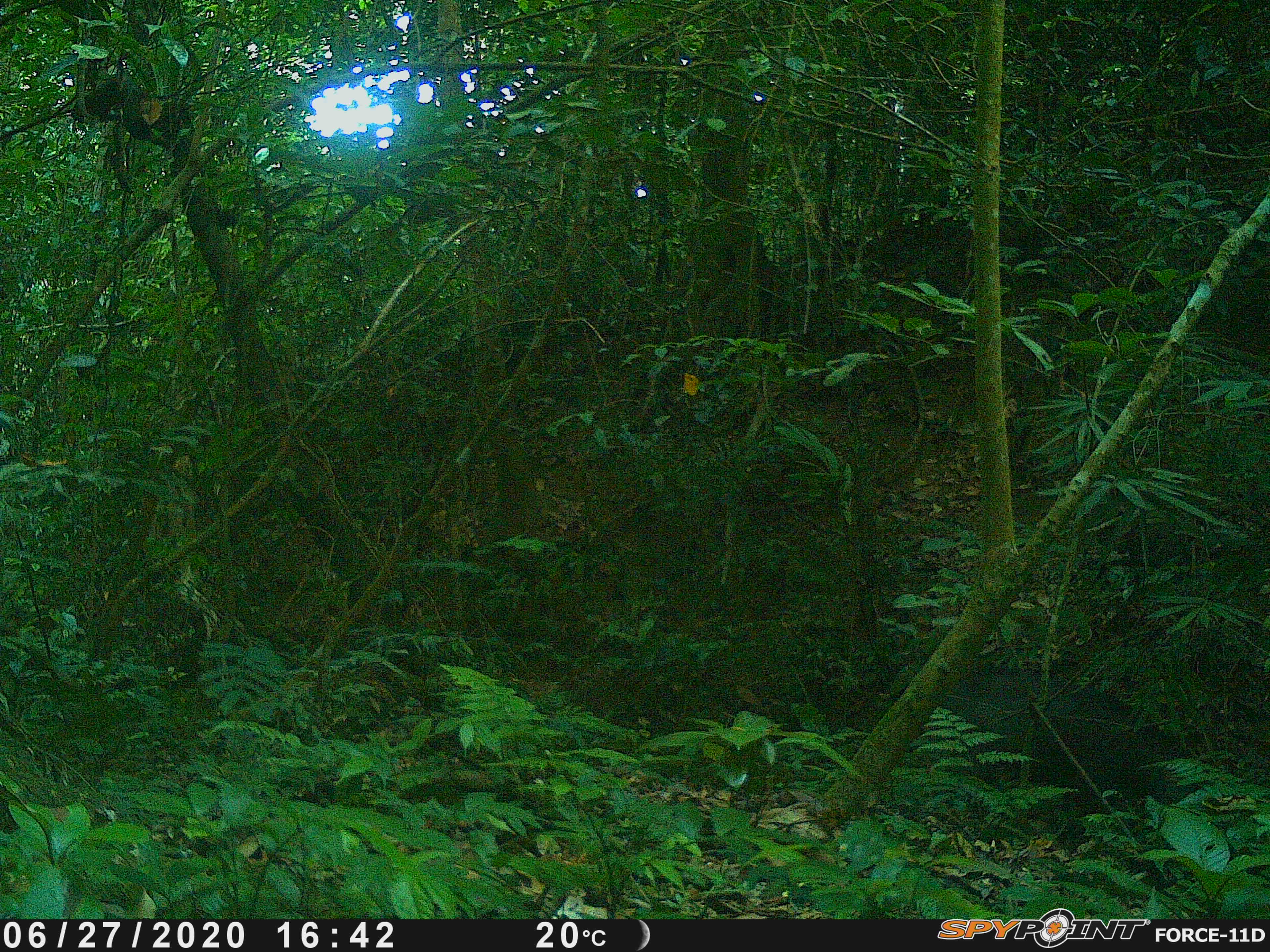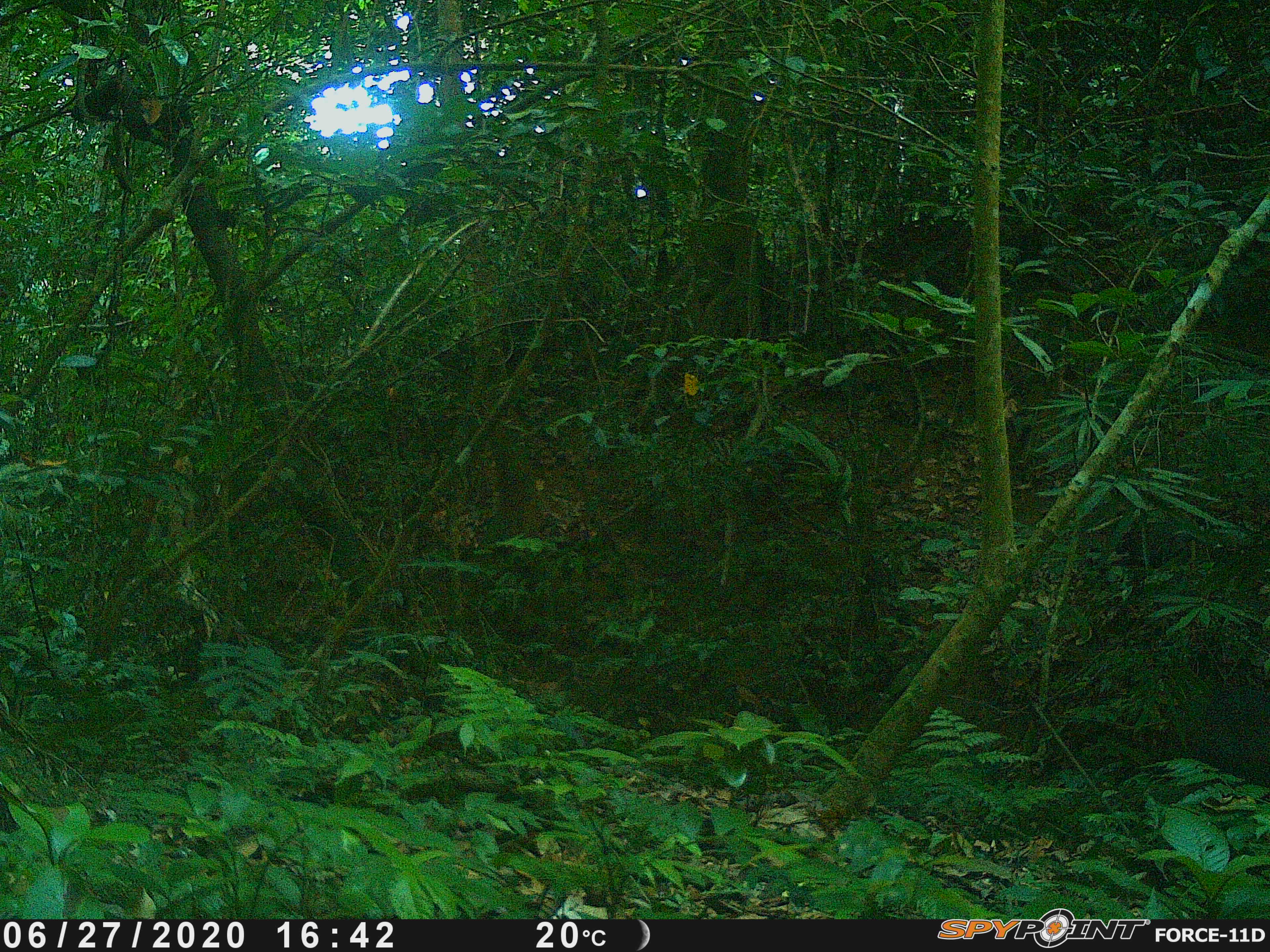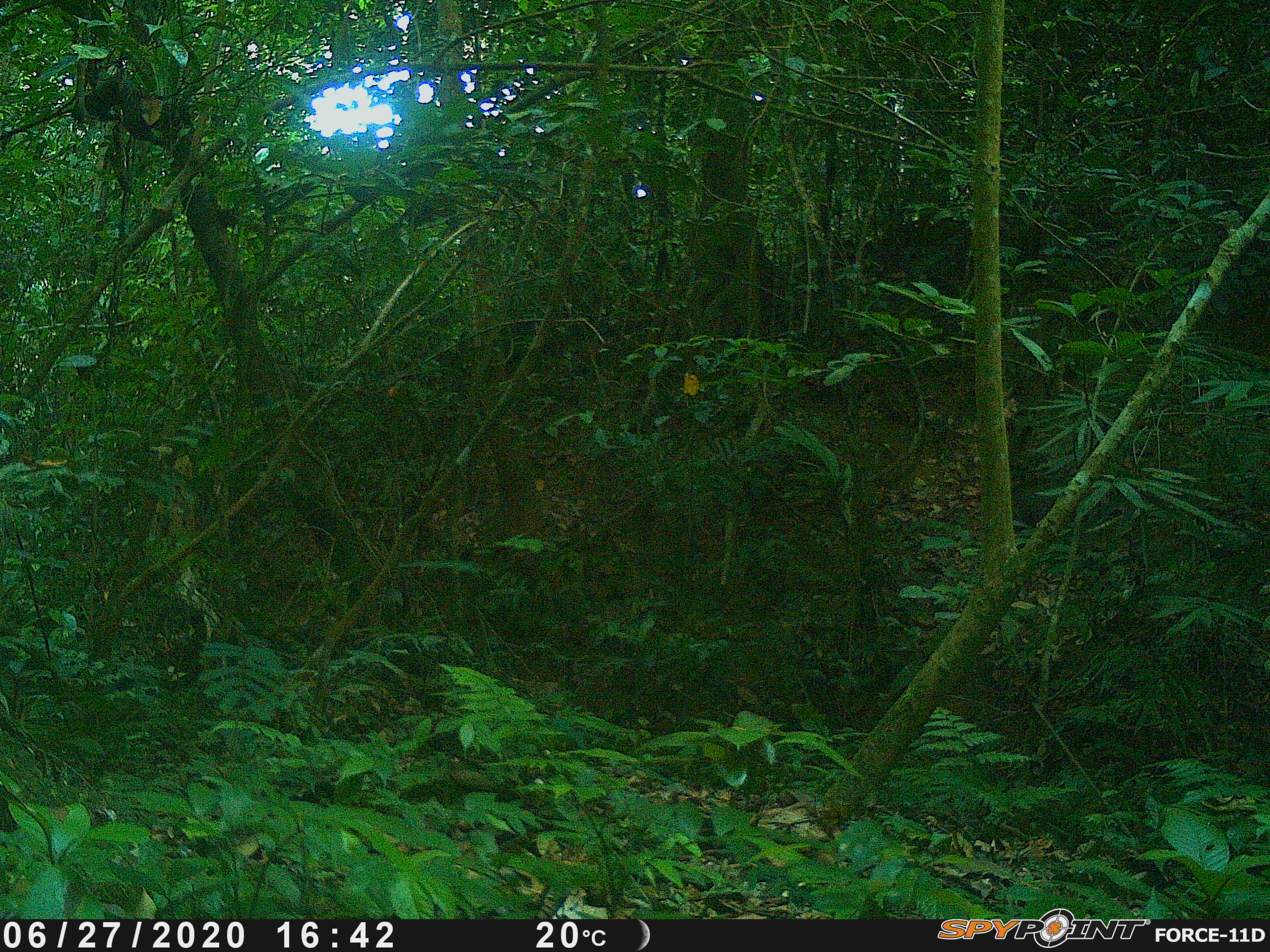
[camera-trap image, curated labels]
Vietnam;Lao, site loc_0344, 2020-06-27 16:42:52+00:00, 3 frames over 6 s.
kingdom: Animalia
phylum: Chordata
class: Mammalia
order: Artiodactyla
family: Suidae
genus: Sus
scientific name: Sus scrofa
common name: eurasian wild pig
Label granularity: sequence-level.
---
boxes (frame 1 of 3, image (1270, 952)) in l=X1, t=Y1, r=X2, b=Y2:
eurasian wild pig: l=937, t=664, r=1208, b=819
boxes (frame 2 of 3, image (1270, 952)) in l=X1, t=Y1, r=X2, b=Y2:
eurasian wild pig: l=1184, t=687, r=1270, b=787